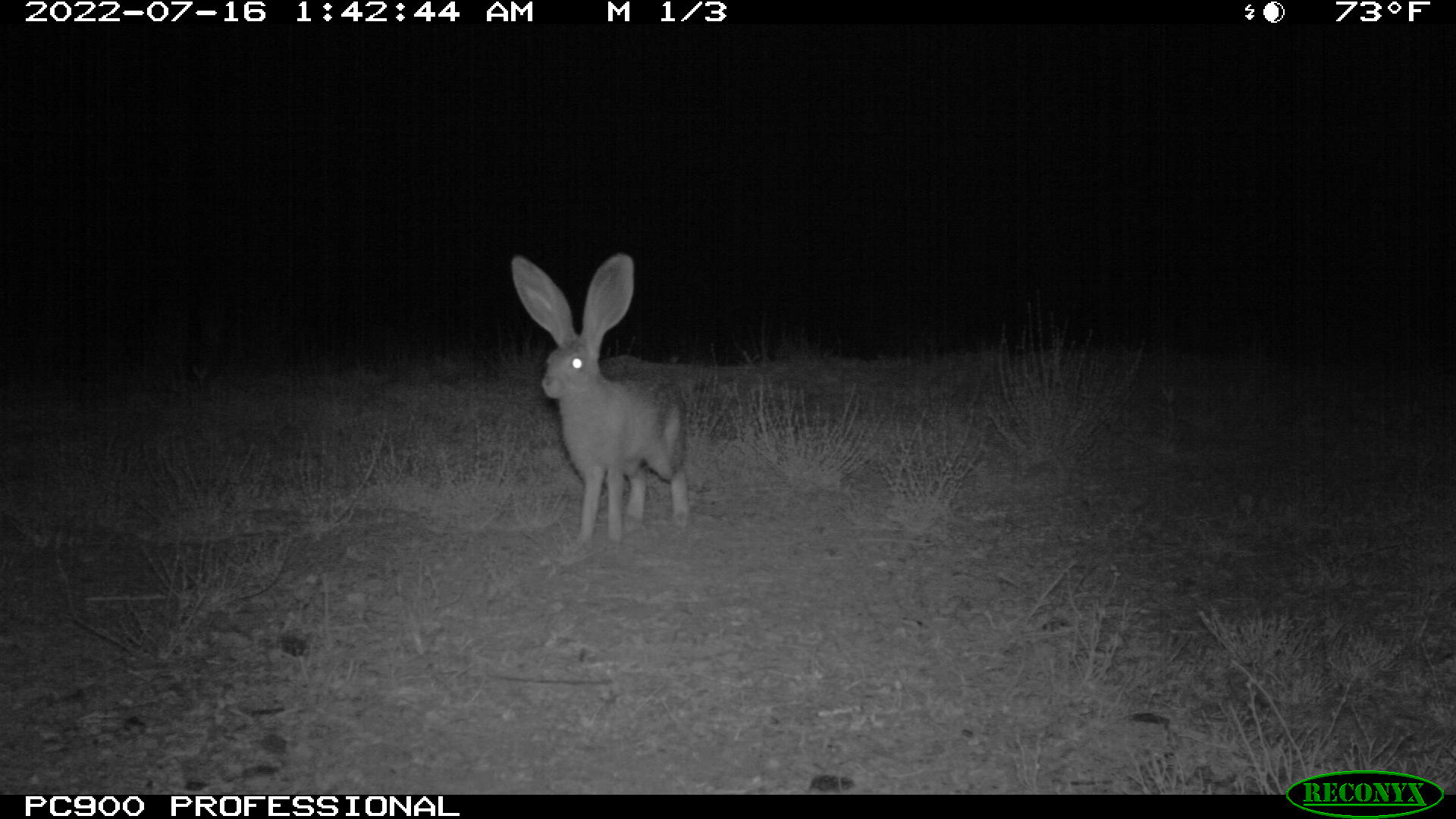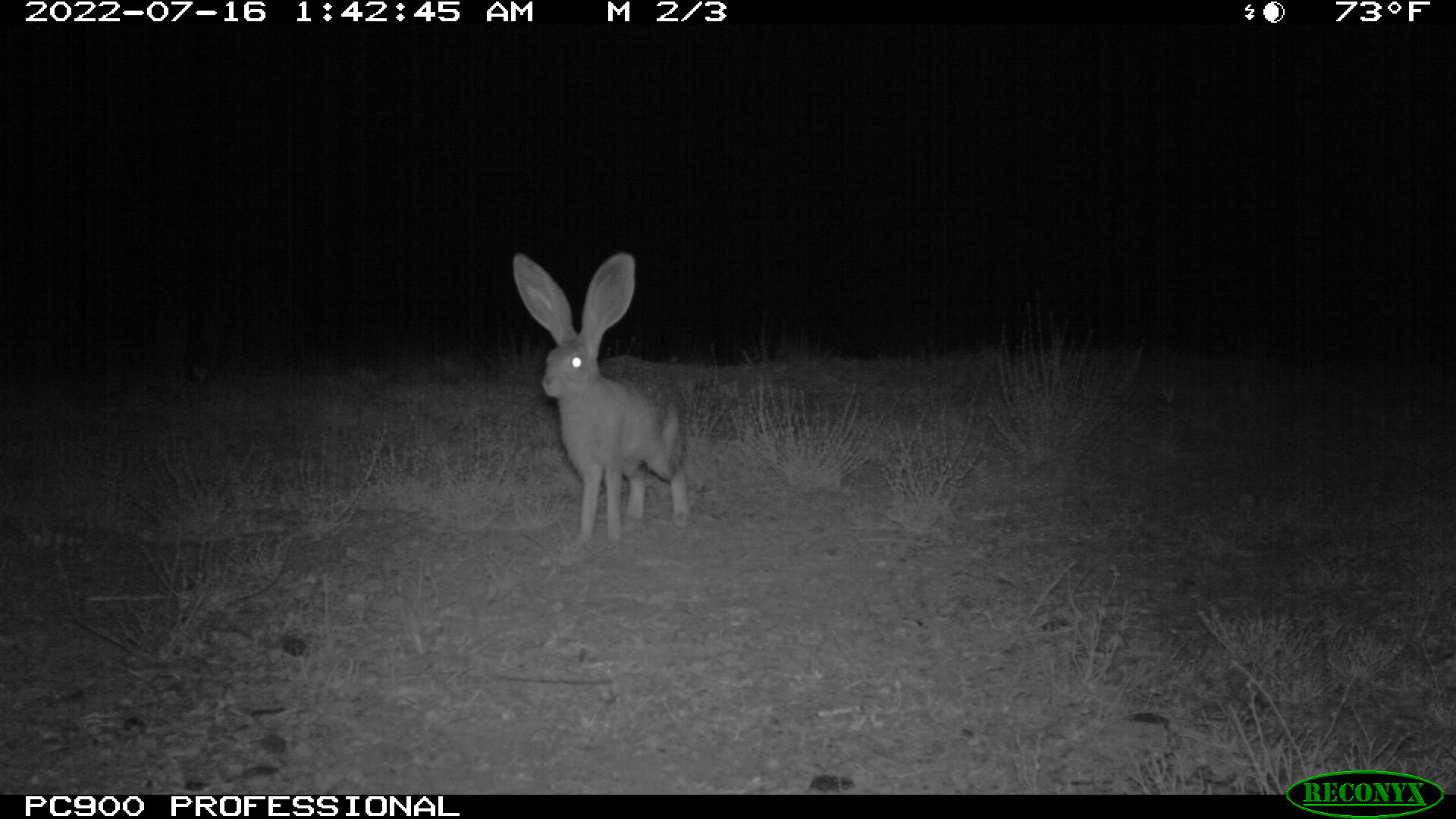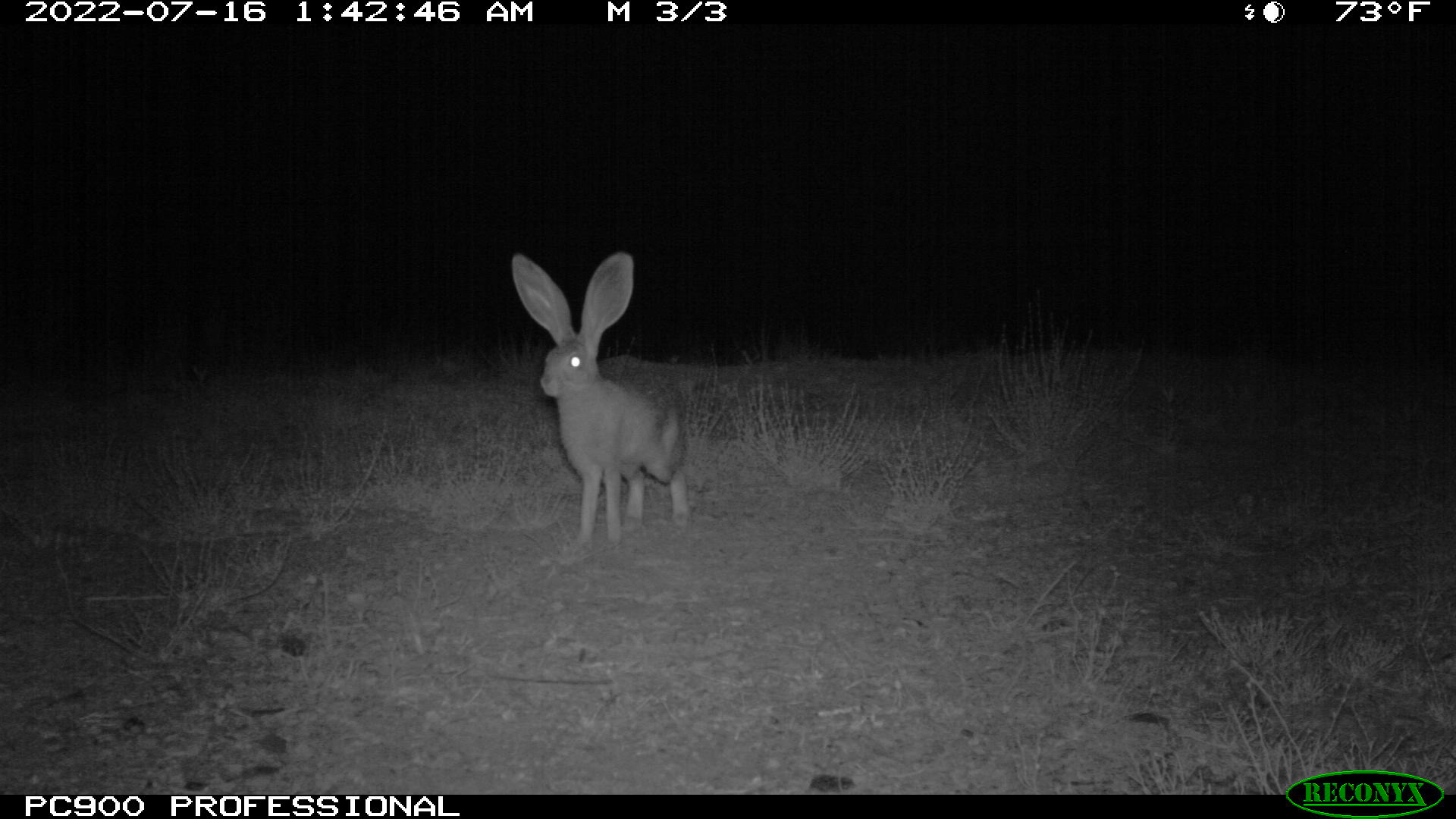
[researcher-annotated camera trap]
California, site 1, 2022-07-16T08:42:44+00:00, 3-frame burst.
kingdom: Animalia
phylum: Chordata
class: Mammalia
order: Lagomorpha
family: Leporidae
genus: Lepus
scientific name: Lepus californicus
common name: black-tailed jackrabbit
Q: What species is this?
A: Black-tailed jackrabbit (Lepus californicus).